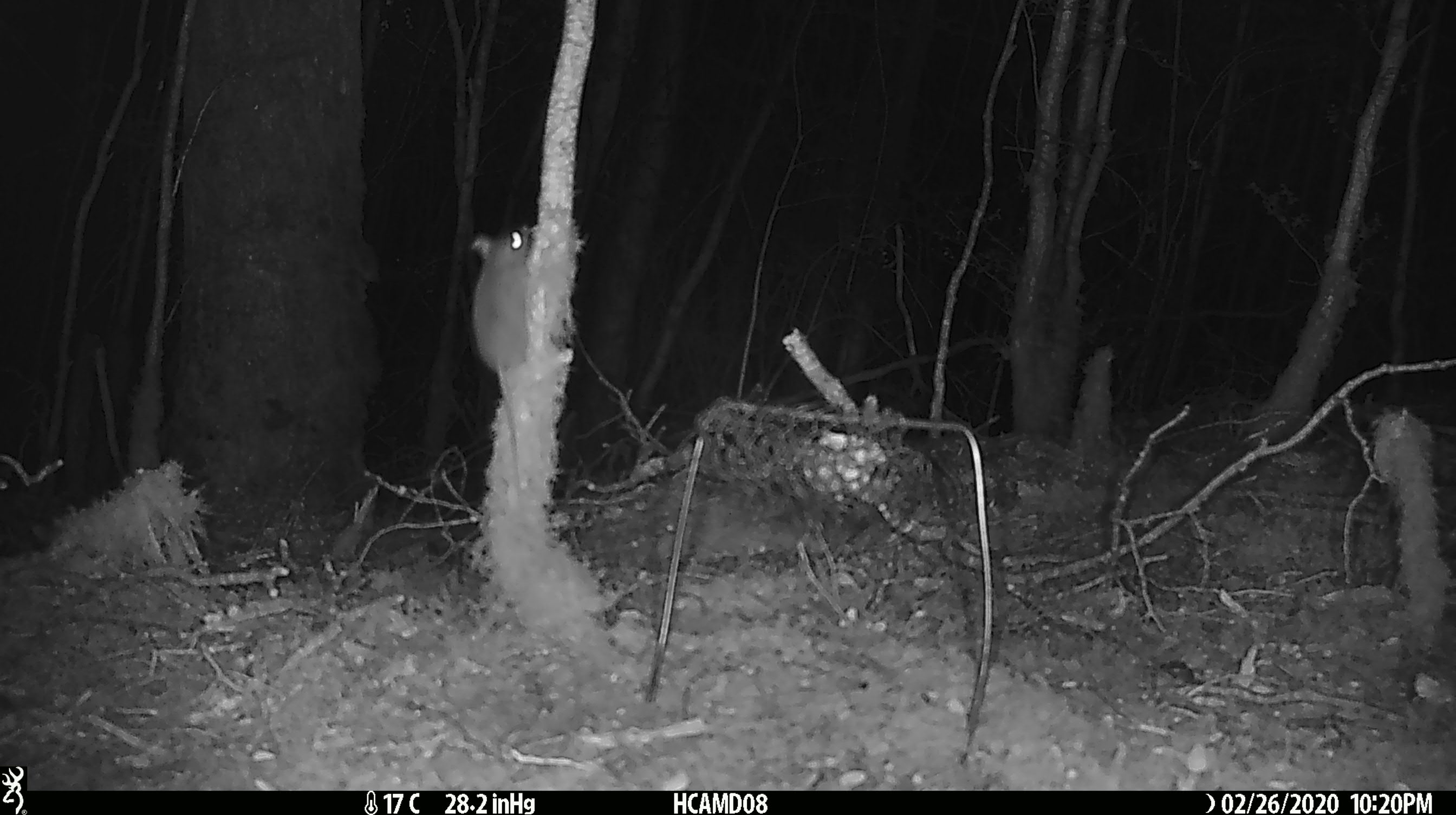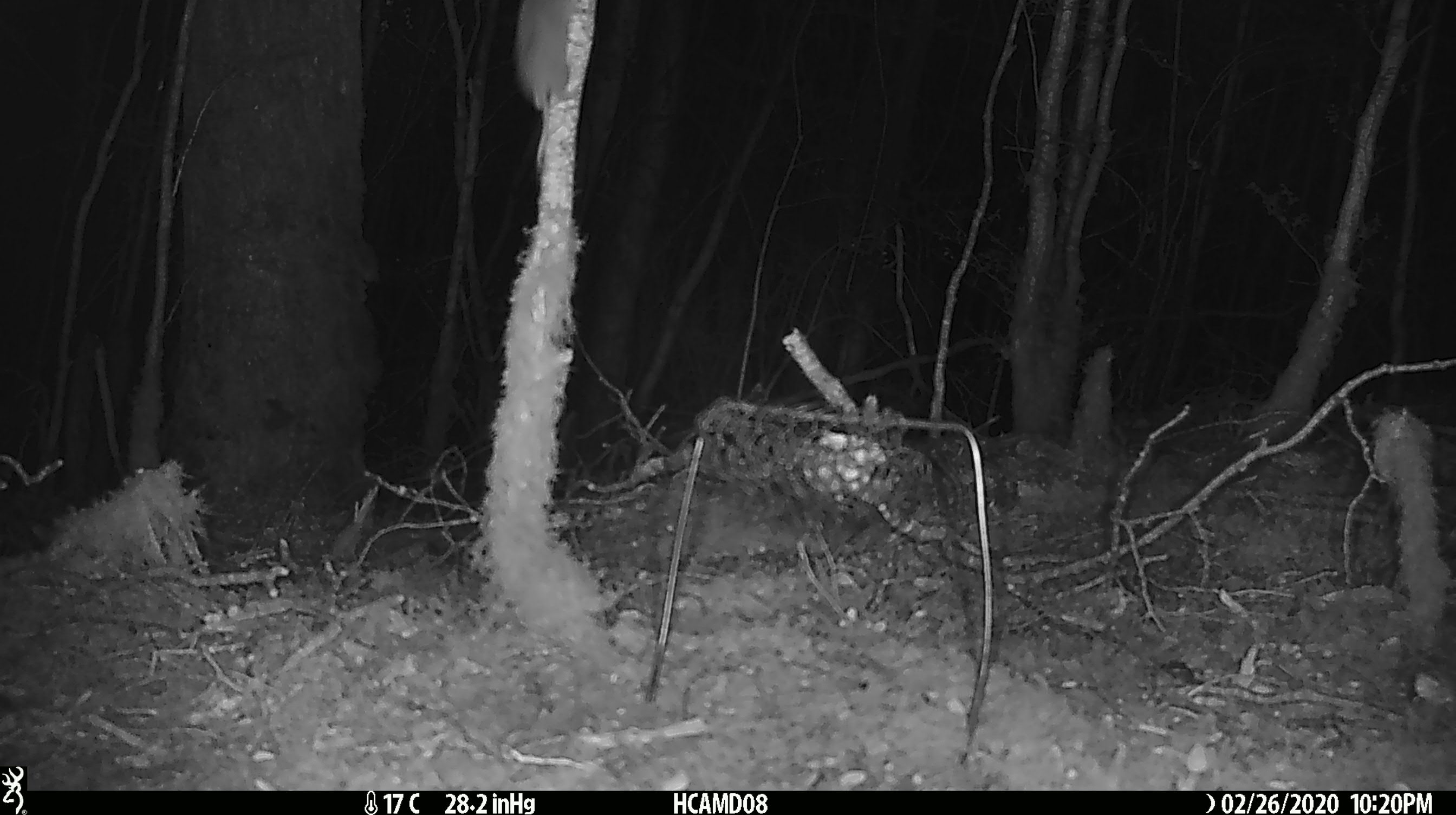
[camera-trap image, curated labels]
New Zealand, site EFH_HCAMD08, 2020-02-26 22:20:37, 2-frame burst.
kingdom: Animalia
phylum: Chordata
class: Mammalia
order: Rodentia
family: Muridae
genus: Mus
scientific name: Mus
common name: mouse